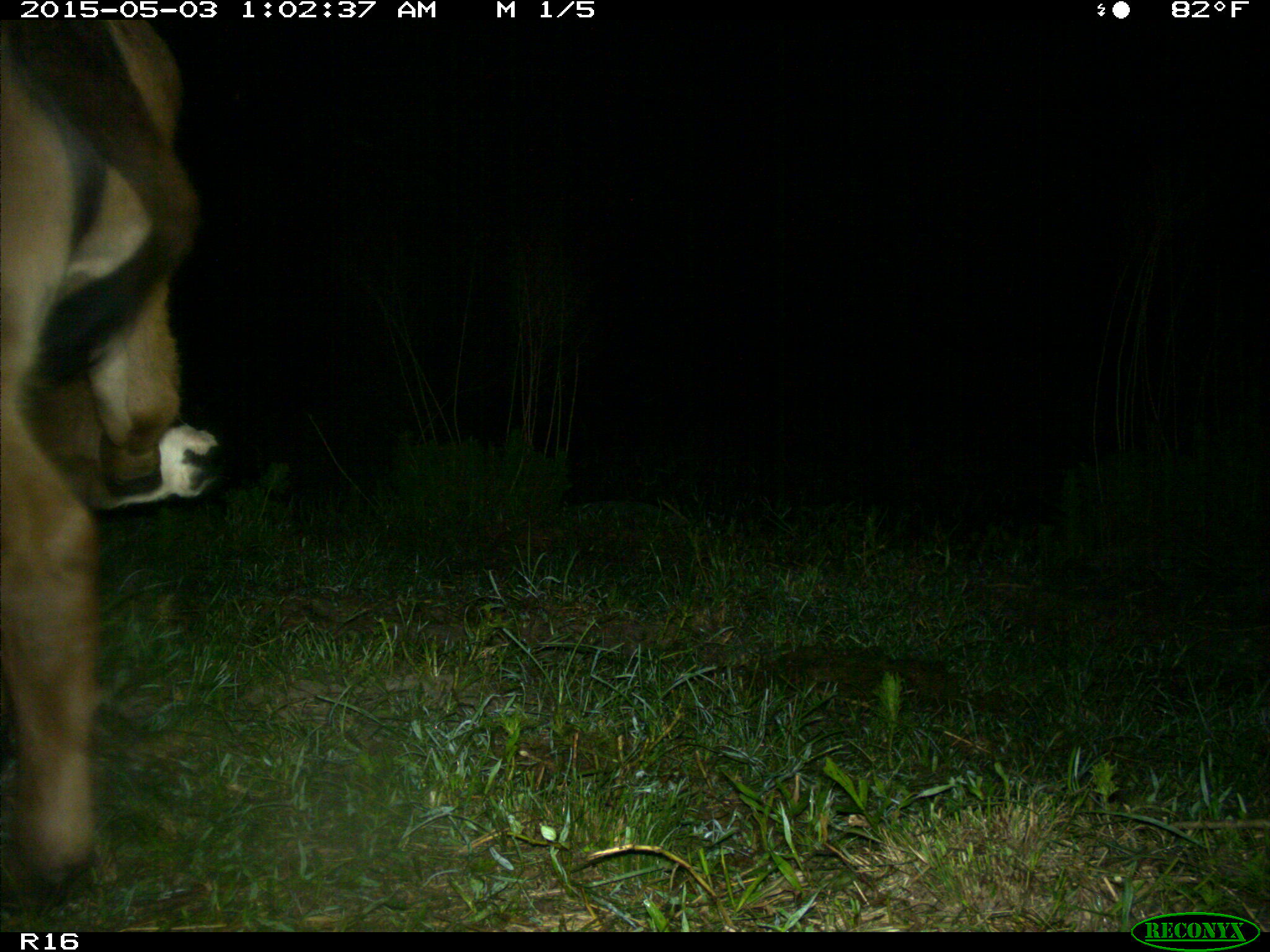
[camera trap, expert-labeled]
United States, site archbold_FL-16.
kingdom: Animalia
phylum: Chordata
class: Mammalia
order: Artiodactyla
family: Bovidae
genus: Bos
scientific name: Bos taurus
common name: domestic cow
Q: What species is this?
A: Bos taurus (domestic cow).